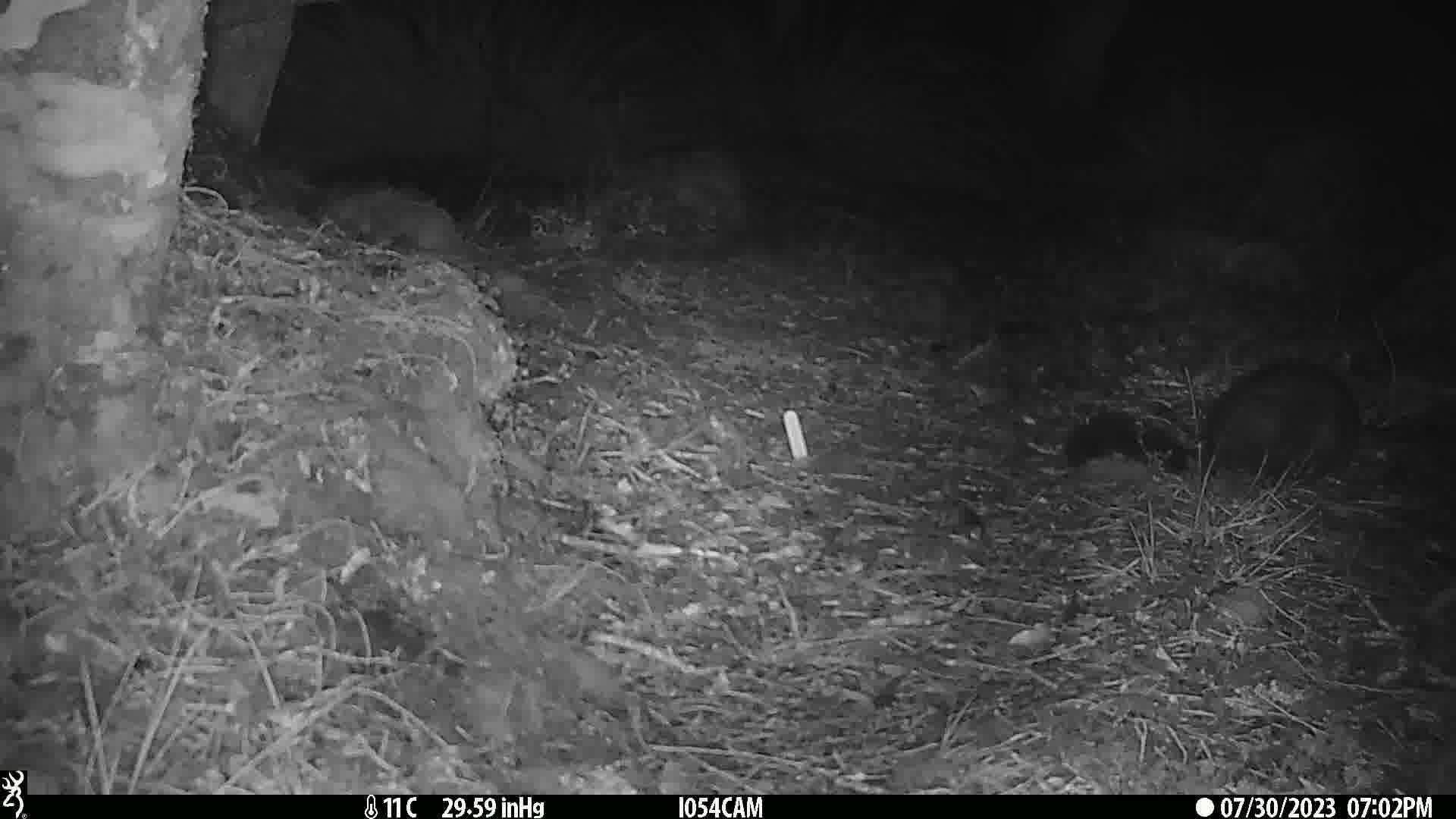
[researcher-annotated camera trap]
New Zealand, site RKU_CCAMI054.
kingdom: Animalia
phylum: Chordata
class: Mammalia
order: Diprotodontia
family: Phalangeridae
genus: Trichosurus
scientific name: Trichosurus vulpecula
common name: common brushtail possum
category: possum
Possum (common brushtail possum) (Trichosurus vulpecula).